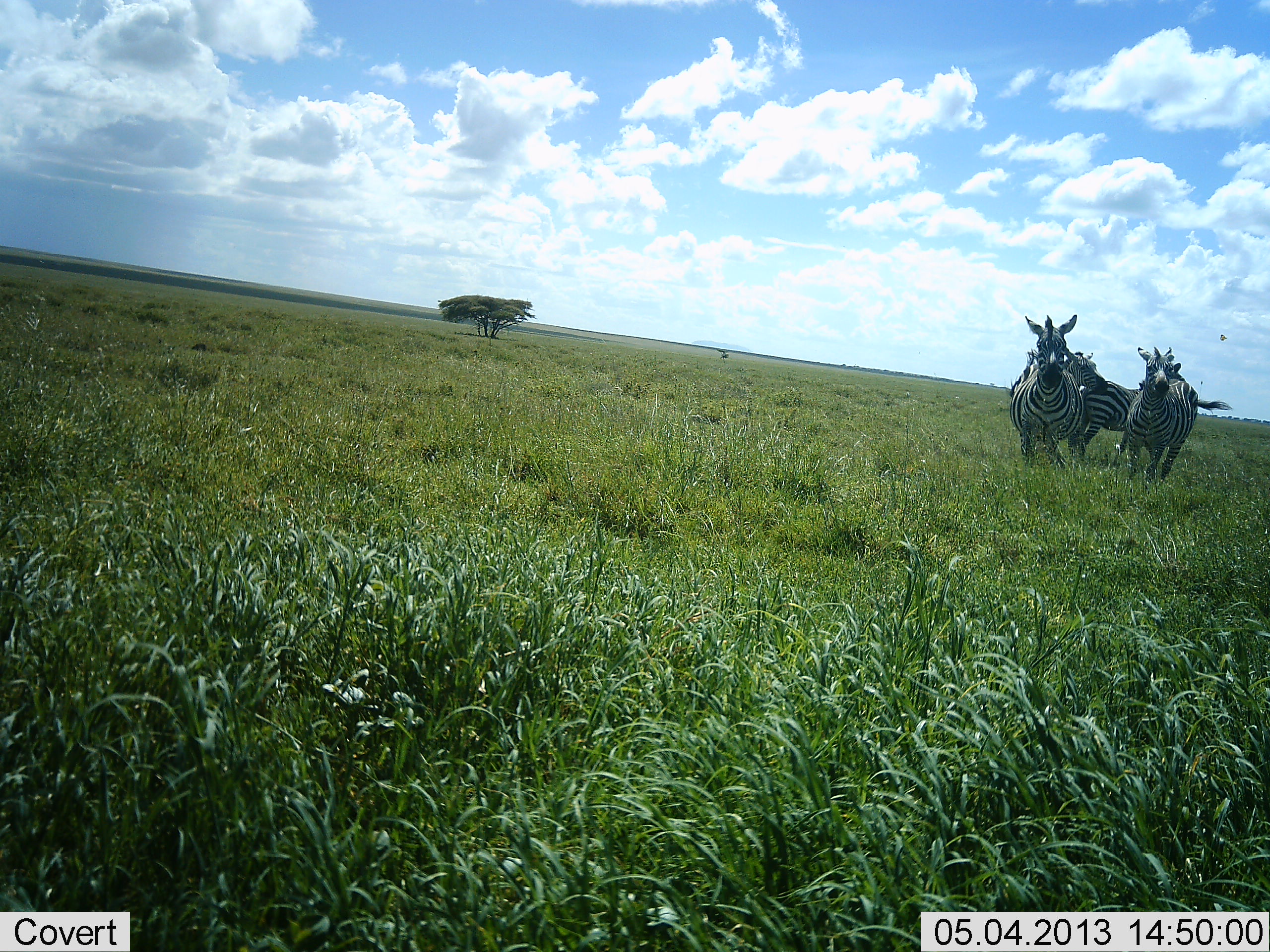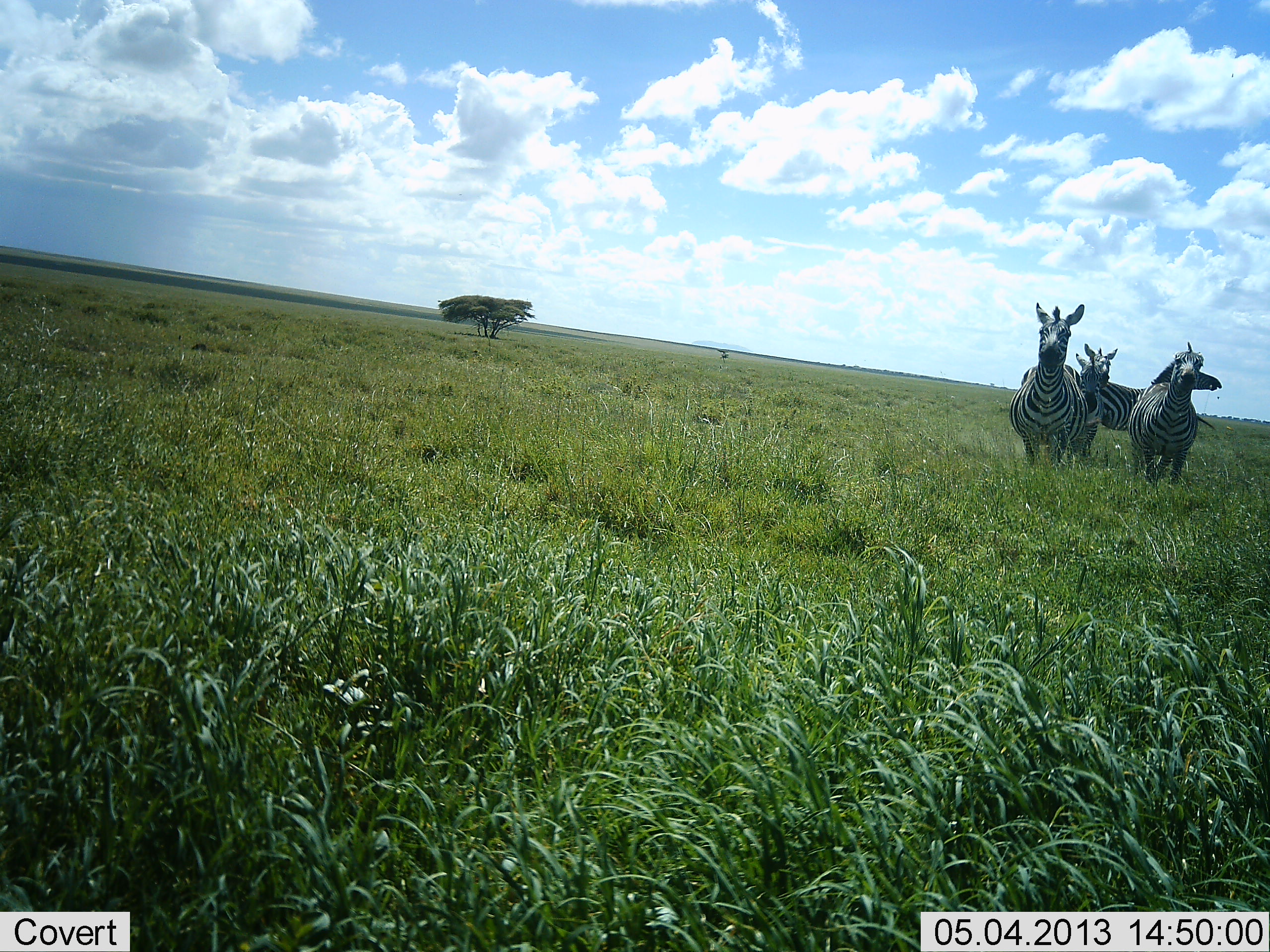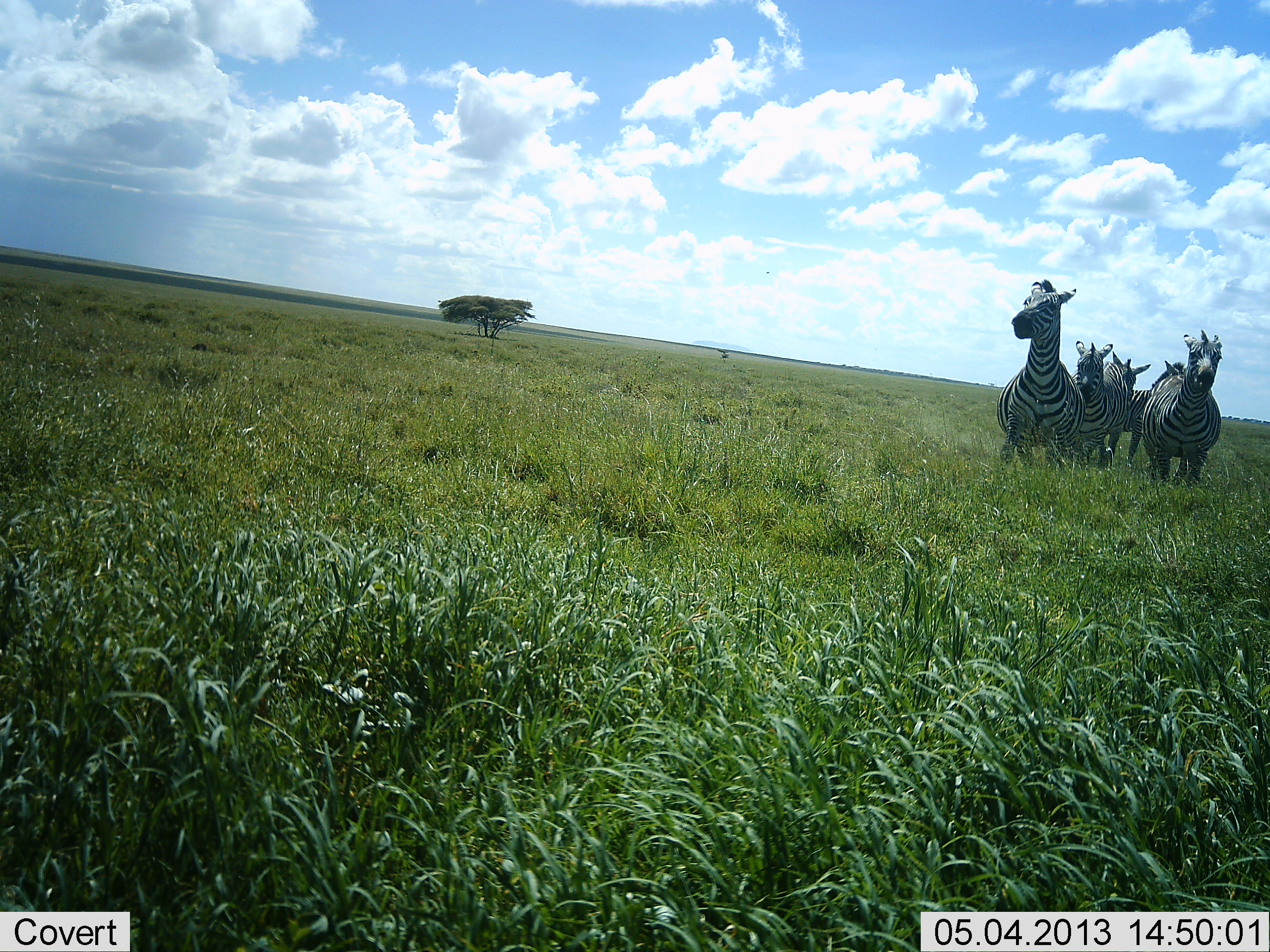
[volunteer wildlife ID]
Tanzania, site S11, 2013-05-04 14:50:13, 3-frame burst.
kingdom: Animalia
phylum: Chordata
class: Mammalia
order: Perissodactyla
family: Equidae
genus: Equus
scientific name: Equus quagga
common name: plains zebra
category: zebra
Zebra (plains zebra) (Equus quagga), count 4. Behavior (volunteer vote fractions): standing 27%, resting 7%, moving 67%, interacting 0%. Young present (vote fraction): 0%. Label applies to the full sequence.